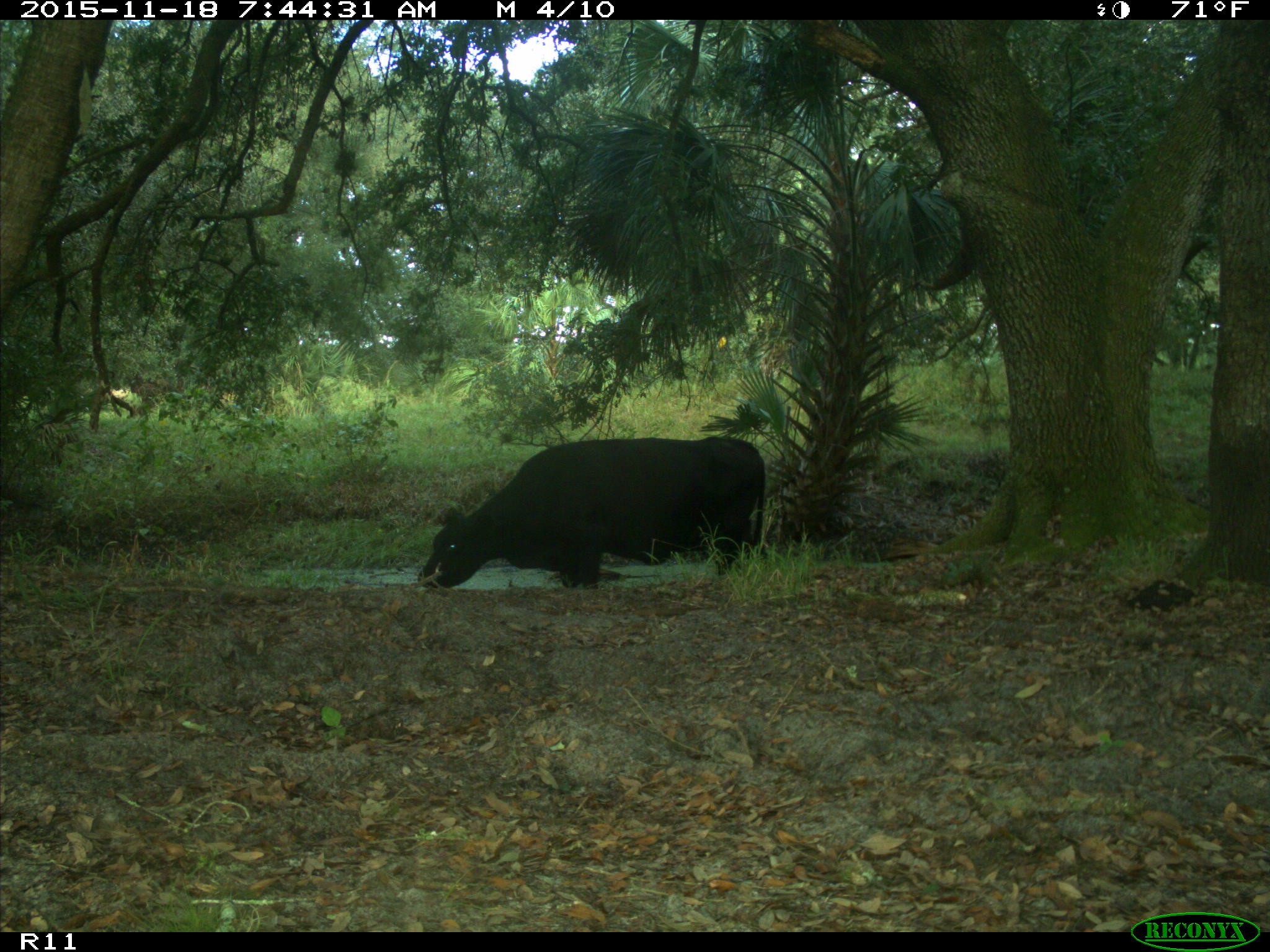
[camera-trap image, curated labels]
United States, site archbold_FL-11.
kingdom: Animalia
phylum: Chordata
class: Mammalia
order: Artiodactyla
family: Bovidae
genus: Bos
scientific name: Bos taurus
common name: domestic cow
Bos taurus (domestic cow).